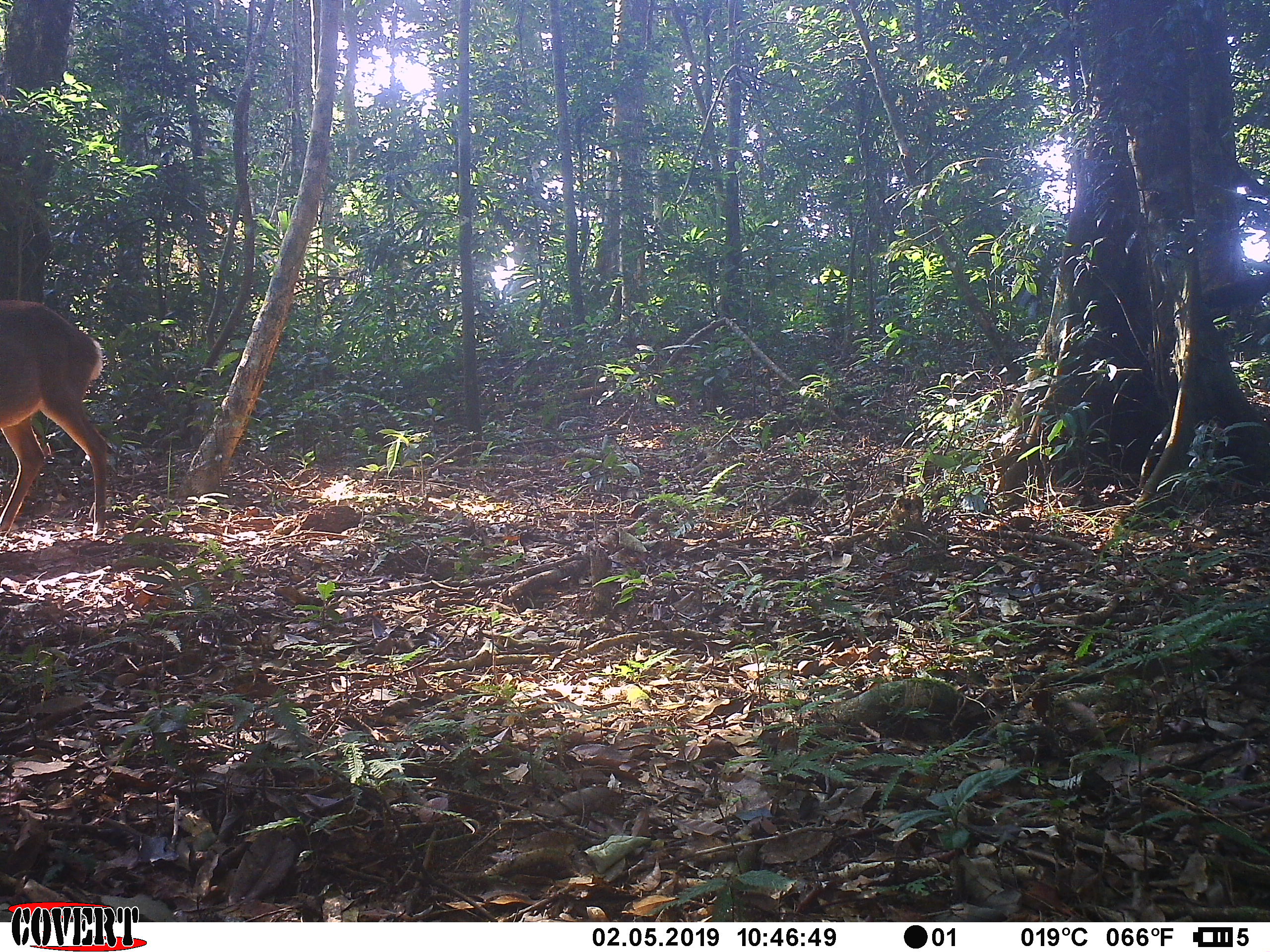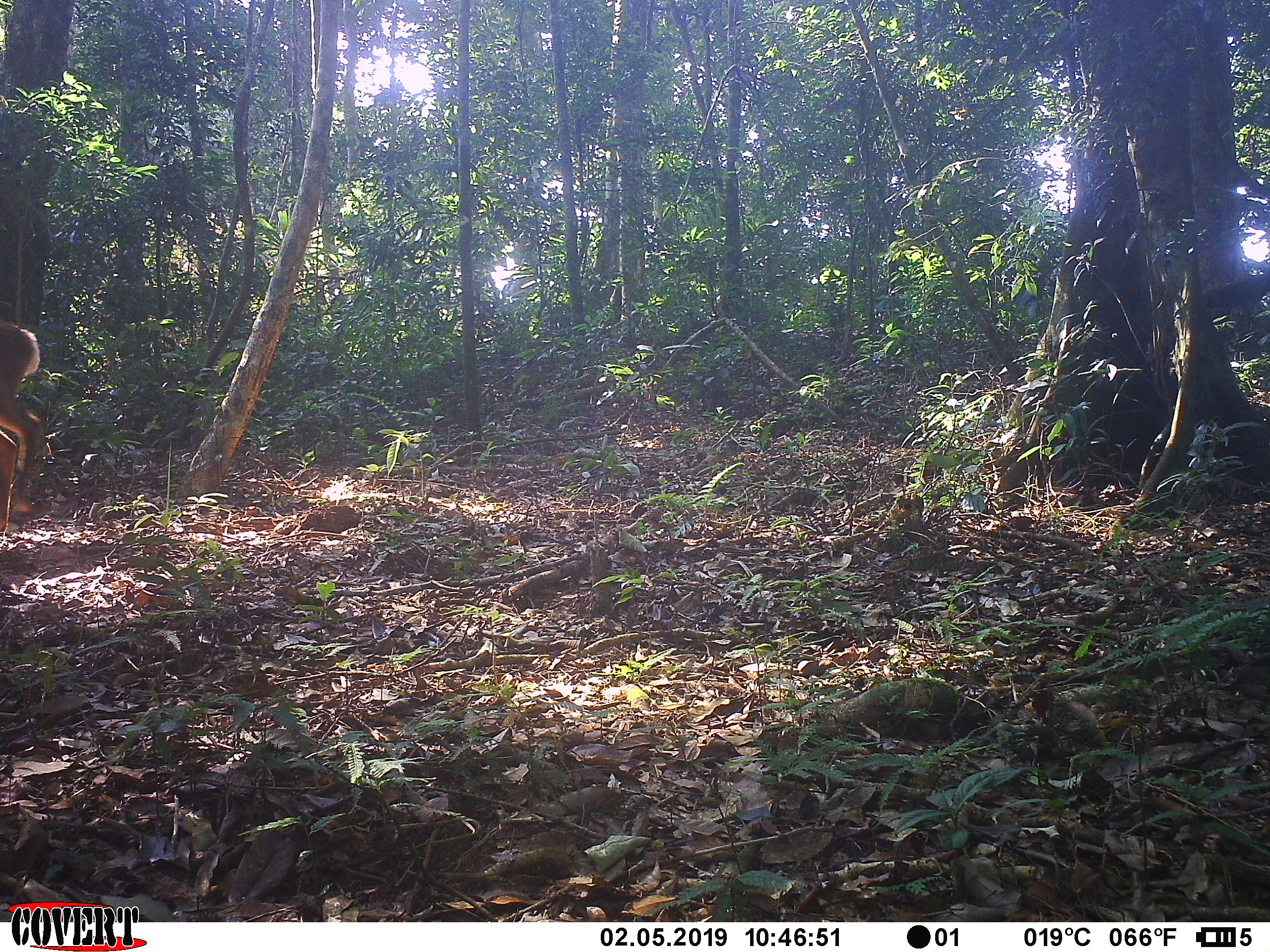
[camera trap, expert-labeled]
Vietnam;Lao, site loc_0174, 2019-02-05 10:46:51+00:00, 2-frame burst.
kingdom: Animalia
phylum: Chordata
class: Mammalia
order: Artiodactyla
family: Cervidae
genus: Muntiacus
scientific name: Muntiacus vuquangensis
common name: large-antlered muntjac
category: large antlered muntjac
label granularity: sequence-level